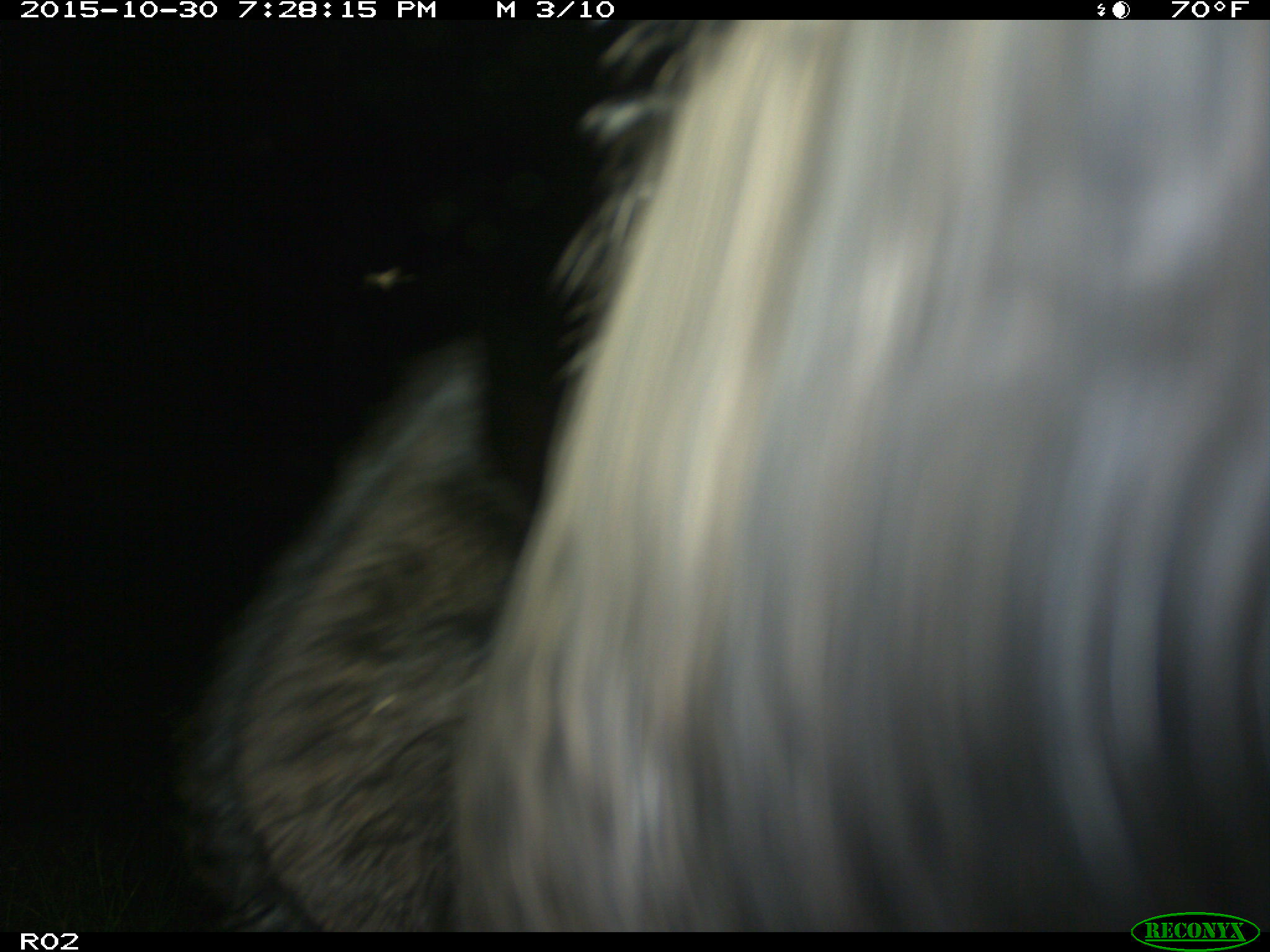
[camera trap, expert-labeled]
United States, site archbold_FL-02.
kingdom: Animalia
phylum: Chordata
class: Mammalia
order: Artiodactyla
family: Suidae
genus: Sus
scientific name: Sus scrofa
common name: wild boar